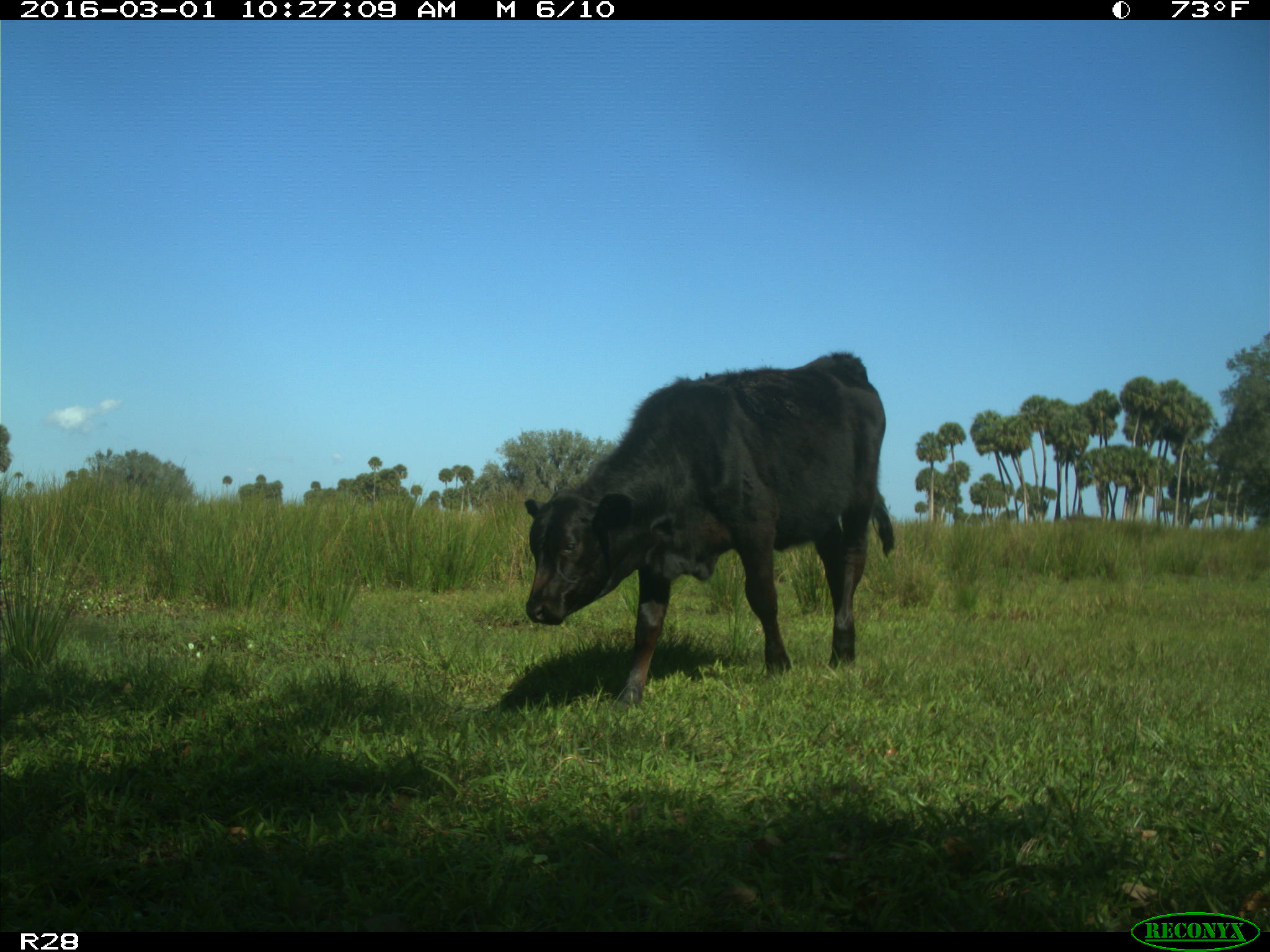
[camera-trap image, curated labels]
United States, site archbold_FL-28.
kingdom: Animalia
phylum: Chordata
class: Mammalia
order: Artiodactyla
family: Bovidae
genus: Bos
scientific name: Bos taurus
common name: domestic cow